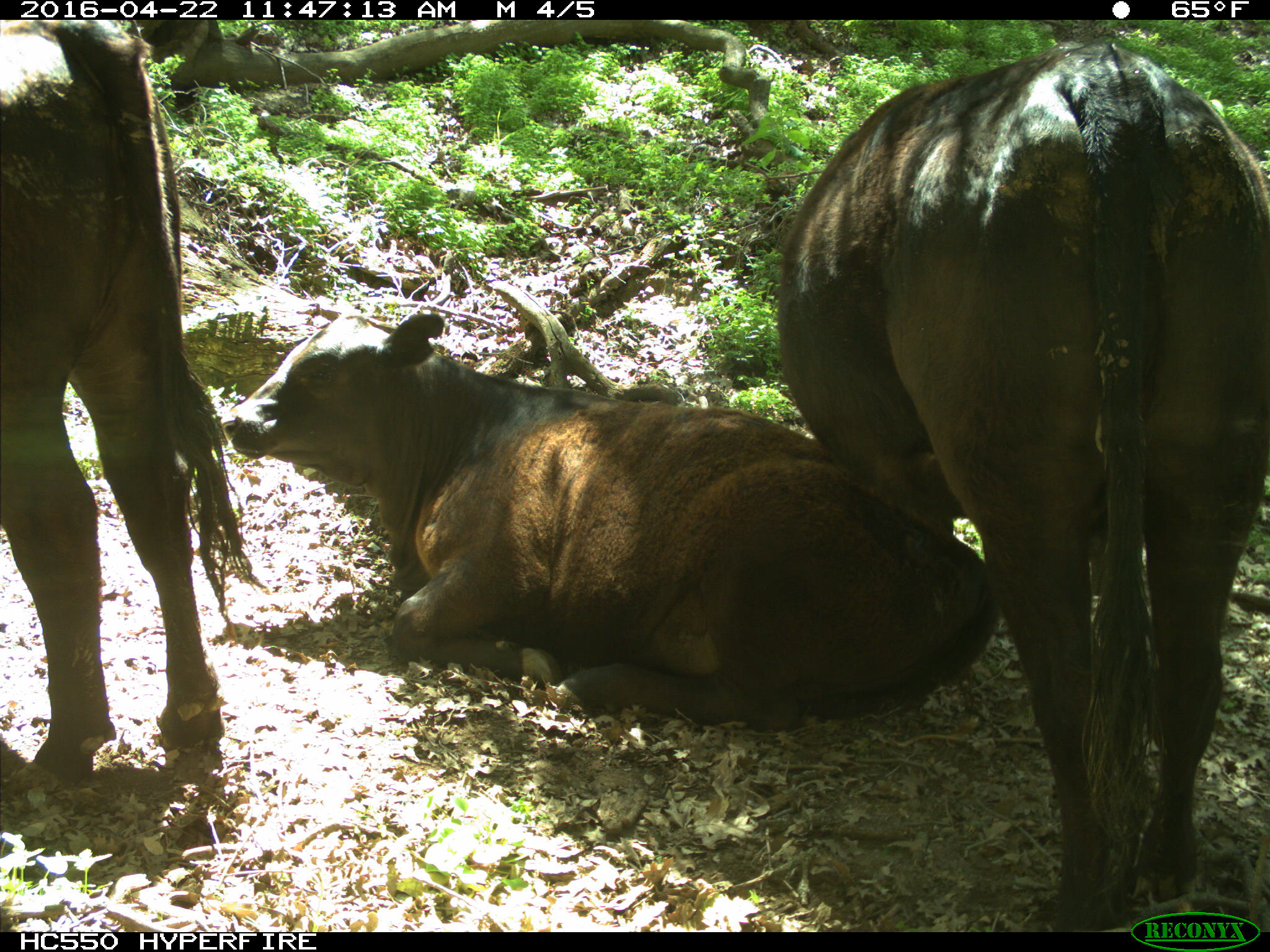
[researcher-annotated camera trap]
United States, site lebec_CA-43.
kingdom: Animalia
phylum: Chordata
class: Mammalia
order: Artiodactyla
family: Bovidae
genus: Bos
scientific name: Bos taurus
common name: domestic cow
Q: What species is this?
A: Bos taurus (domestic cow).